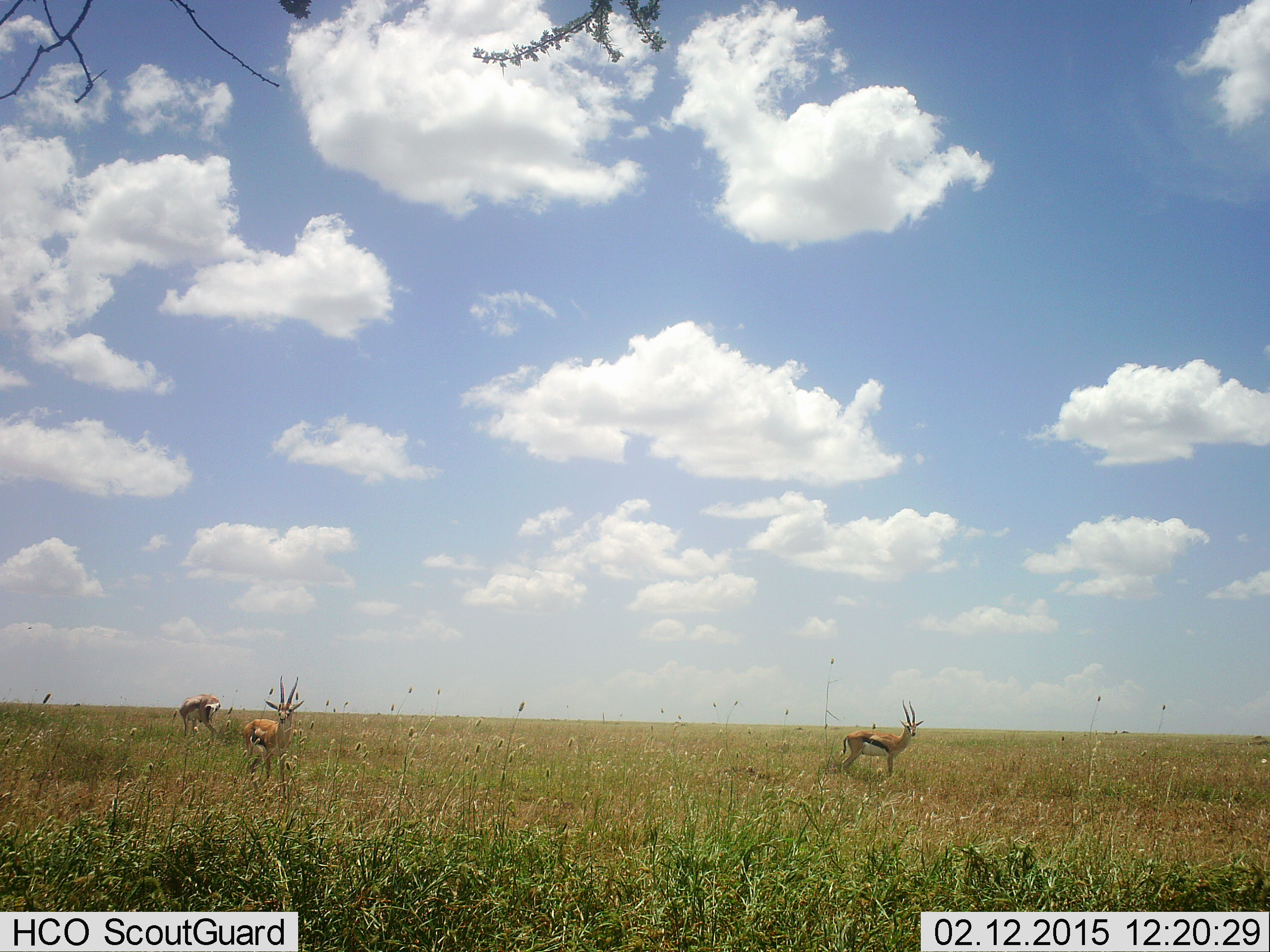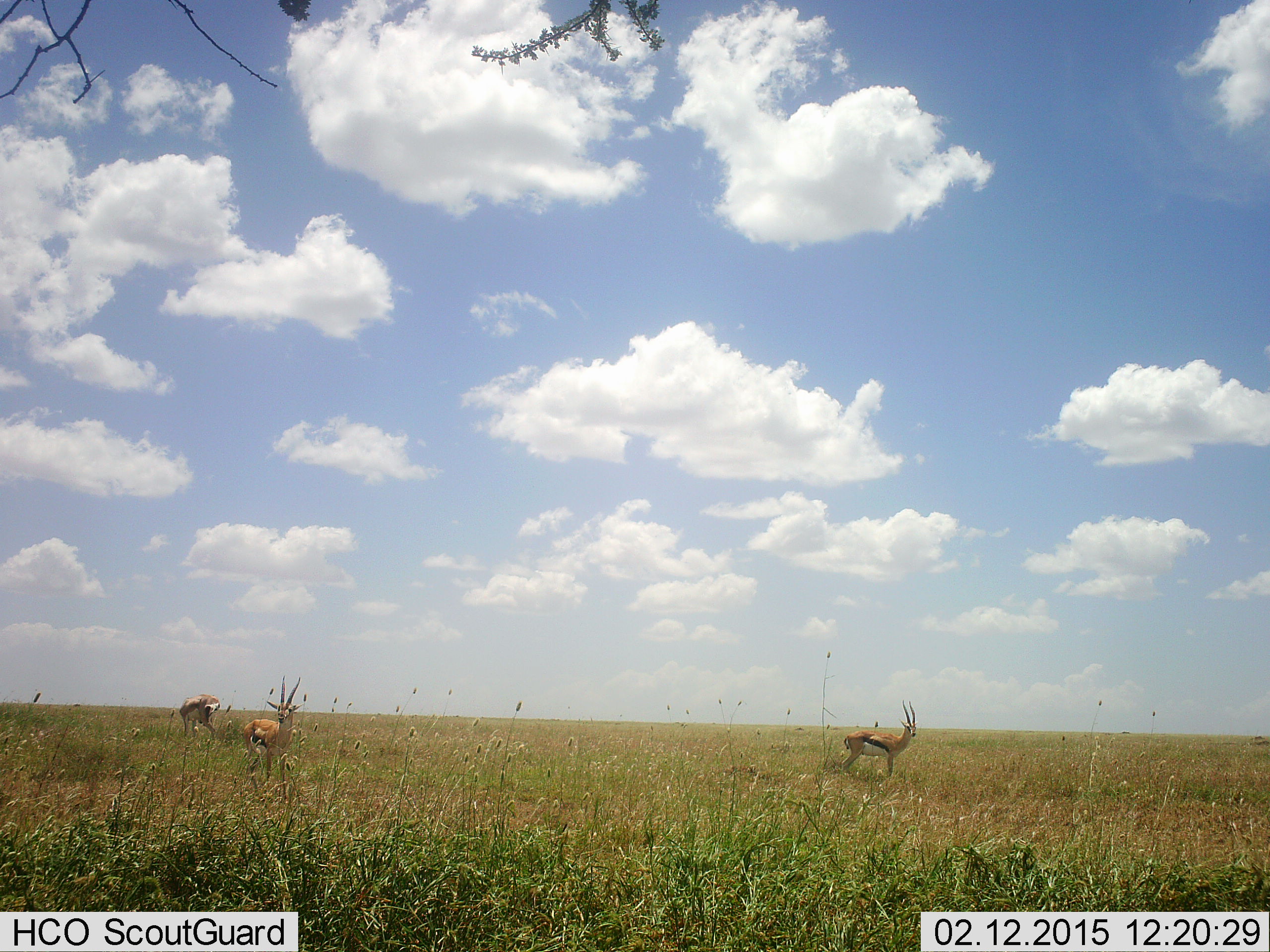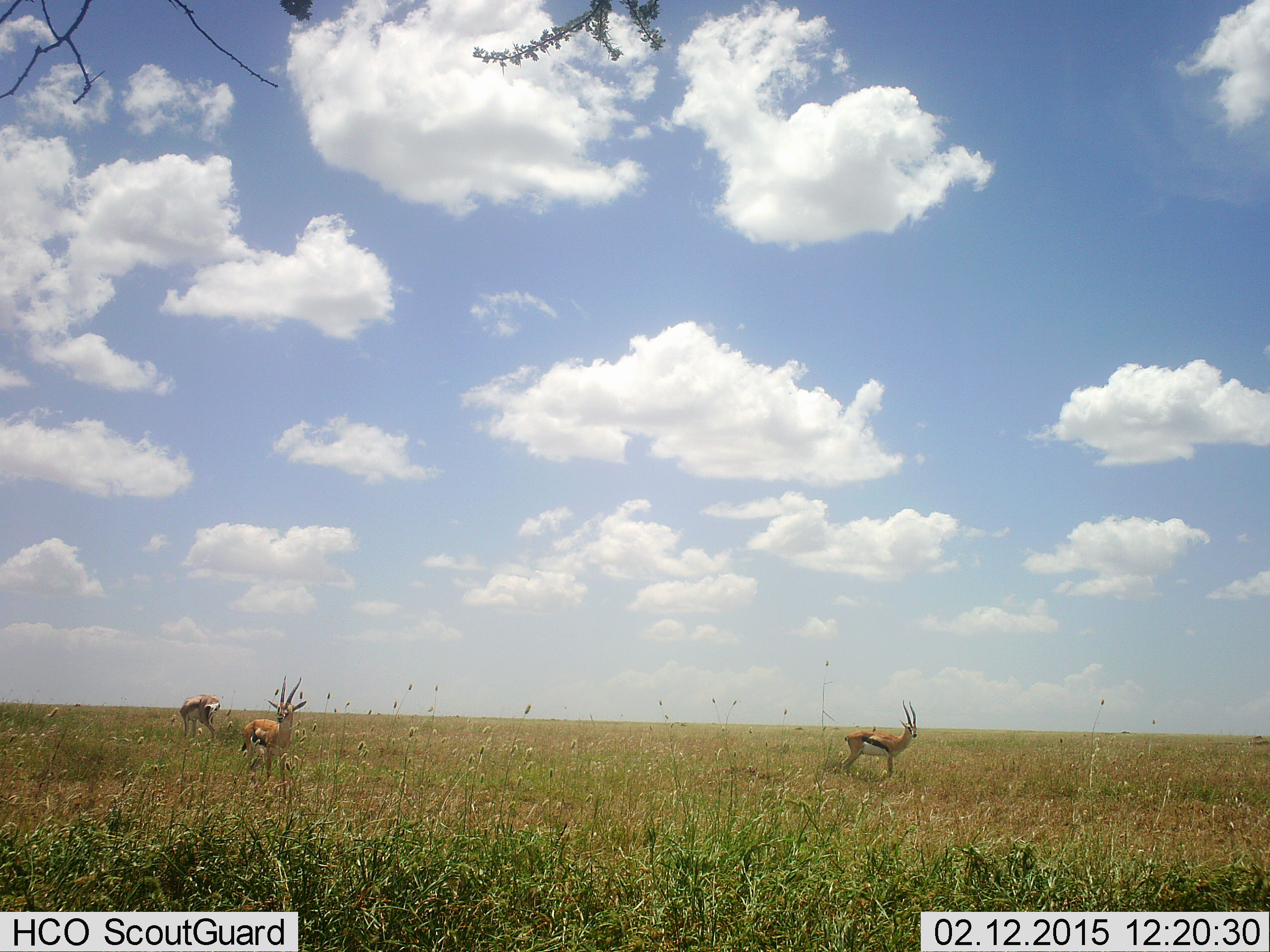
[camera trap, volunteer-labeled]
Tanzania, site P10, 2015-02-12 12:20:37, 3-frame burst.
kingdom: Animalia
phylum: Chordata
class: Mammalia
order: Artiodactyla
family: Bovidae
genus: Eudorcas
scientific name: Eudorcas thomsonii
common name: thomson's gazelle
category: gazellethomsons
Gazellethomsons (thomson's gazelle) (Eudorcas thomsonii), count 3. Behavior (volunteer vote fractions): standing 100%, resting 0%, moving 0%, interacting 0%. Young present (vote fraction): 0%. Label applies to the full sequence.